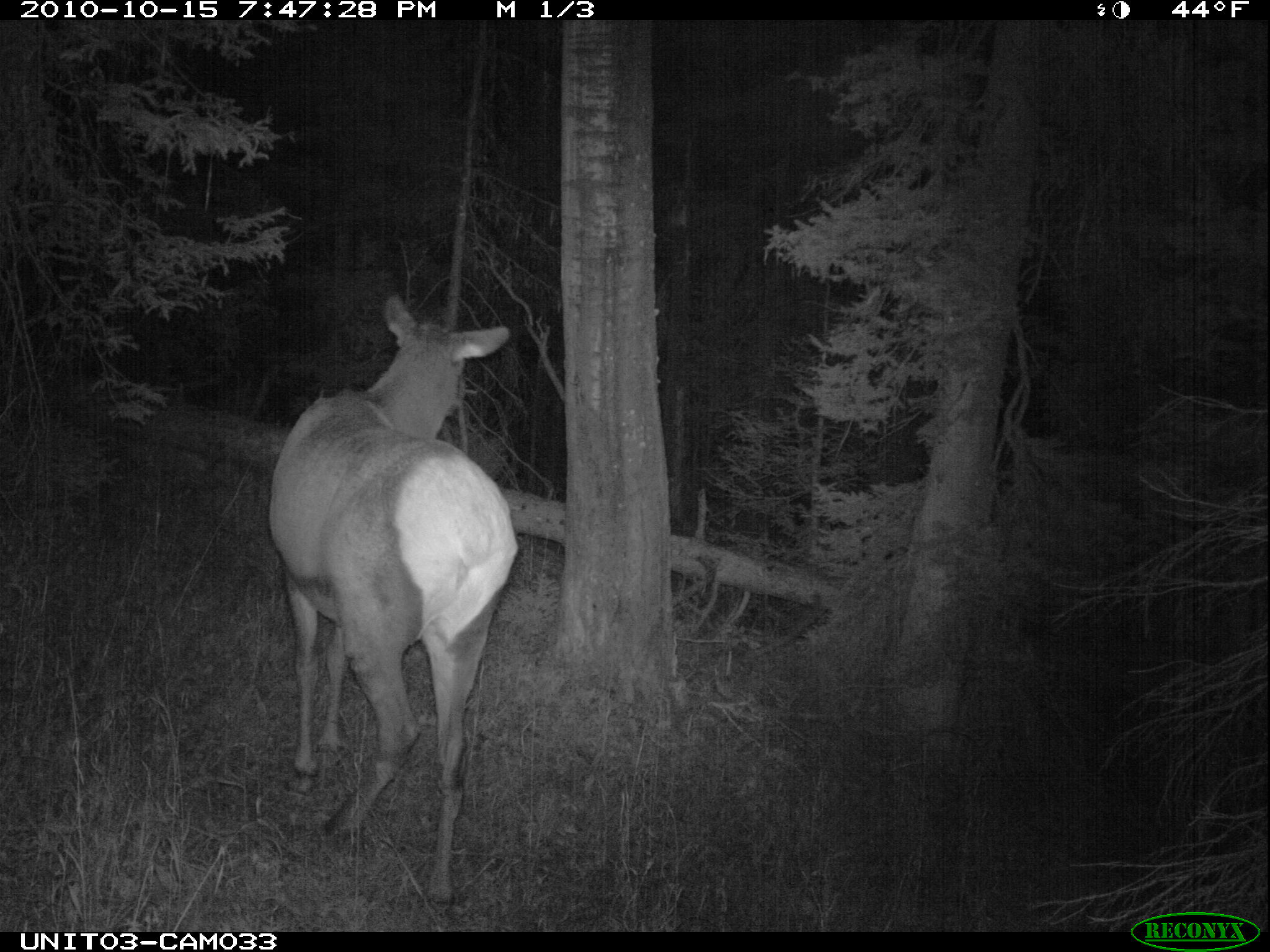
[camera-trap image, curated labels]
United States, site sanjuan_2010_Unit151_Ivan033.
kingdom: Animalia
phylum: Chordata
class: Mammalia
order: Artiodactyla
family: Cervidae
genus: Cervus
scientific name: Cervus elaphus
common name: red deer